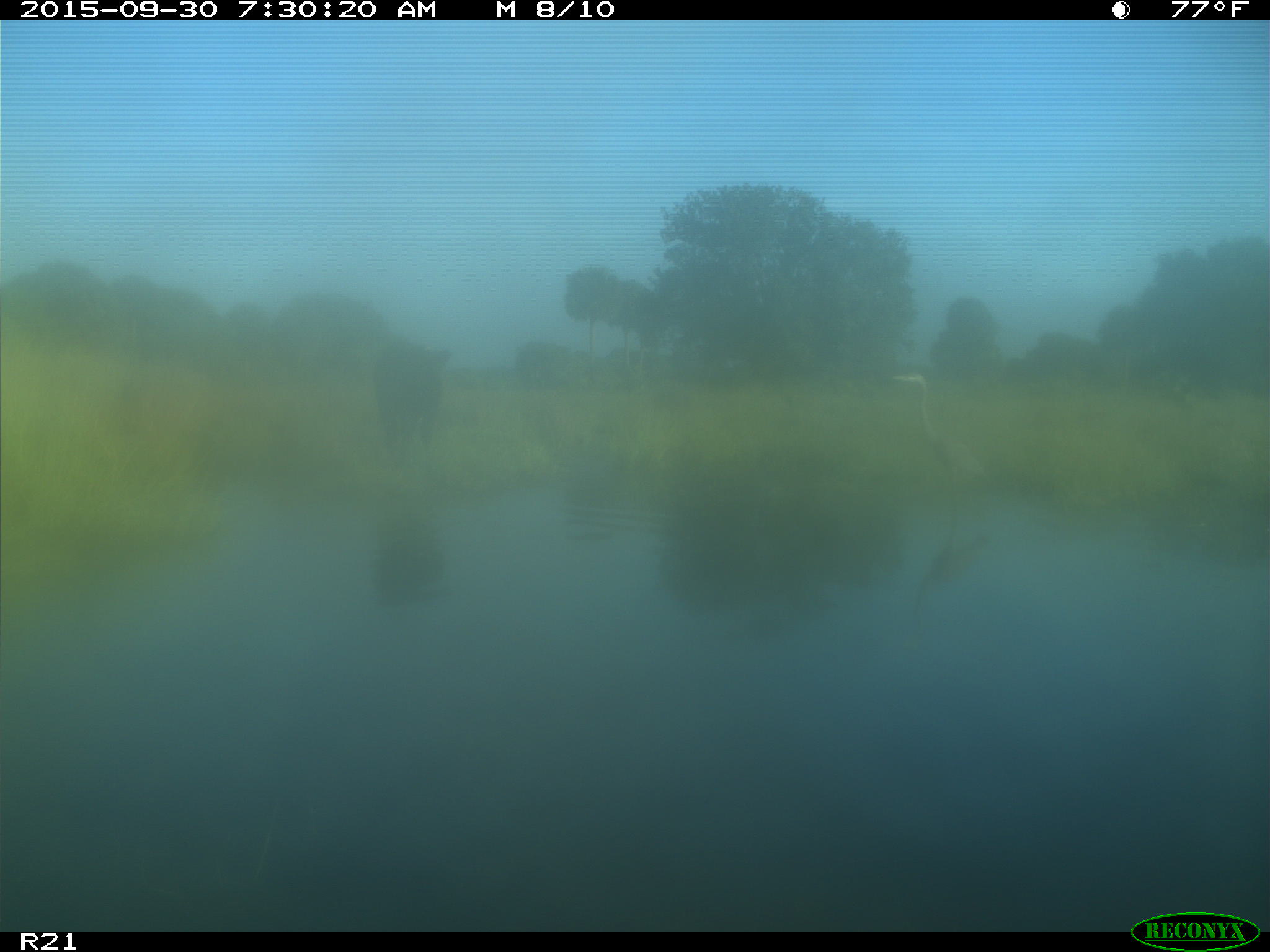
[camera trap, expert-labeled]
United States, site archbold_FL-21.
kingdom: Animalia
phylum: Chordata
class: Mammalia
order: Artiodactyla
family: Bovidae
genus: Bos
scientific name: Bos taurus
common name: domestic cow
Bos taurus (domestic cow).